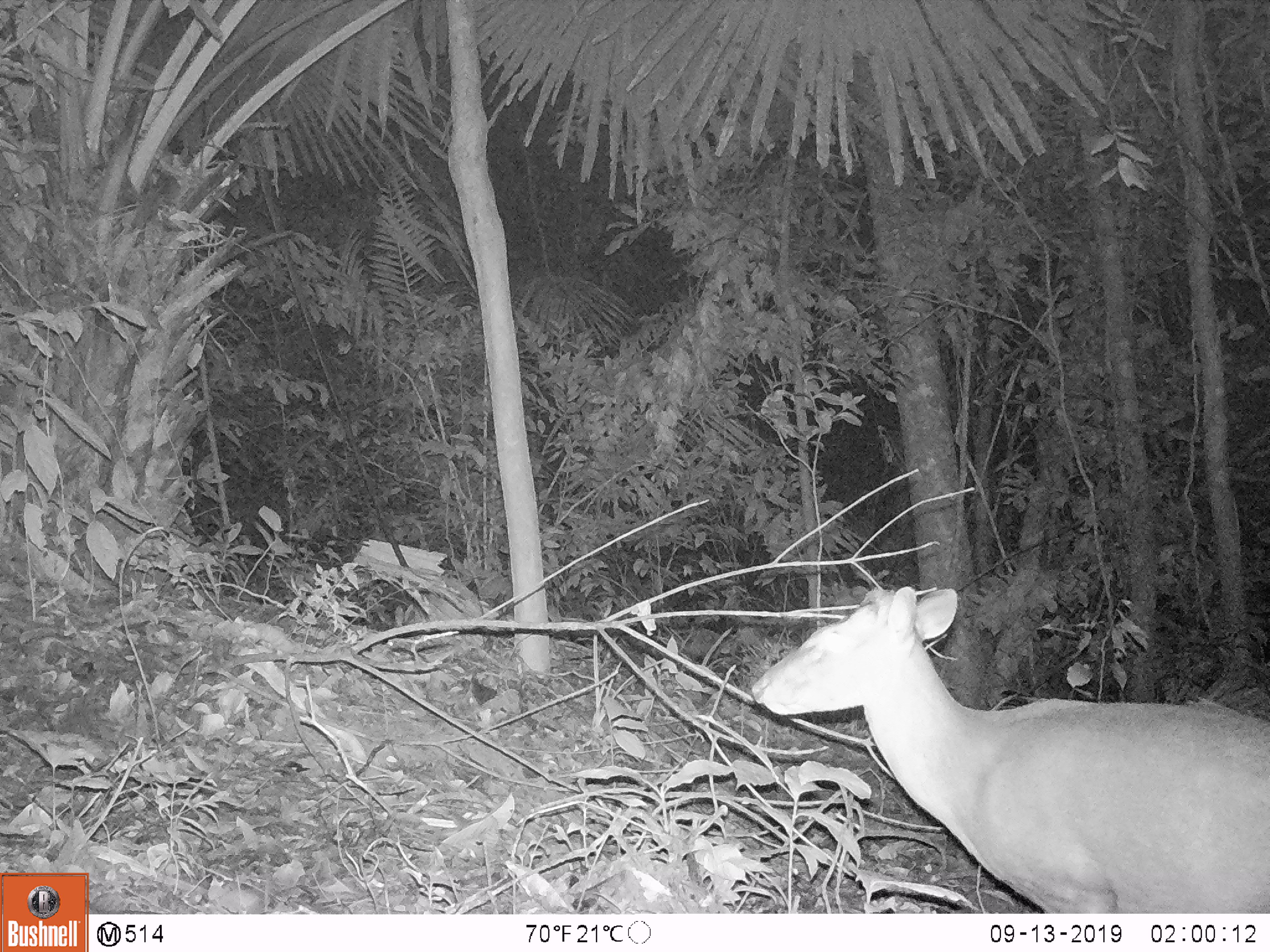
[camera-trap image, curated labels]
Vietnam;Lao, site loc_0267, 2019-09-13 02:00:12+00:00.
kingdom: Animalia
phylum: Chordata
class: Mammalia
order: Artiodactyla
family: Cervidae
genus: Muntiacus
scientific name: Muntiacus rooseveltorum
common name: roosevelt's muntjac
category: roosevelts muntjac group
Roosevelts muntjac group (roosevelt's muntjac) (Muntiacus rooseveltorum). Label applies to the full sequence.